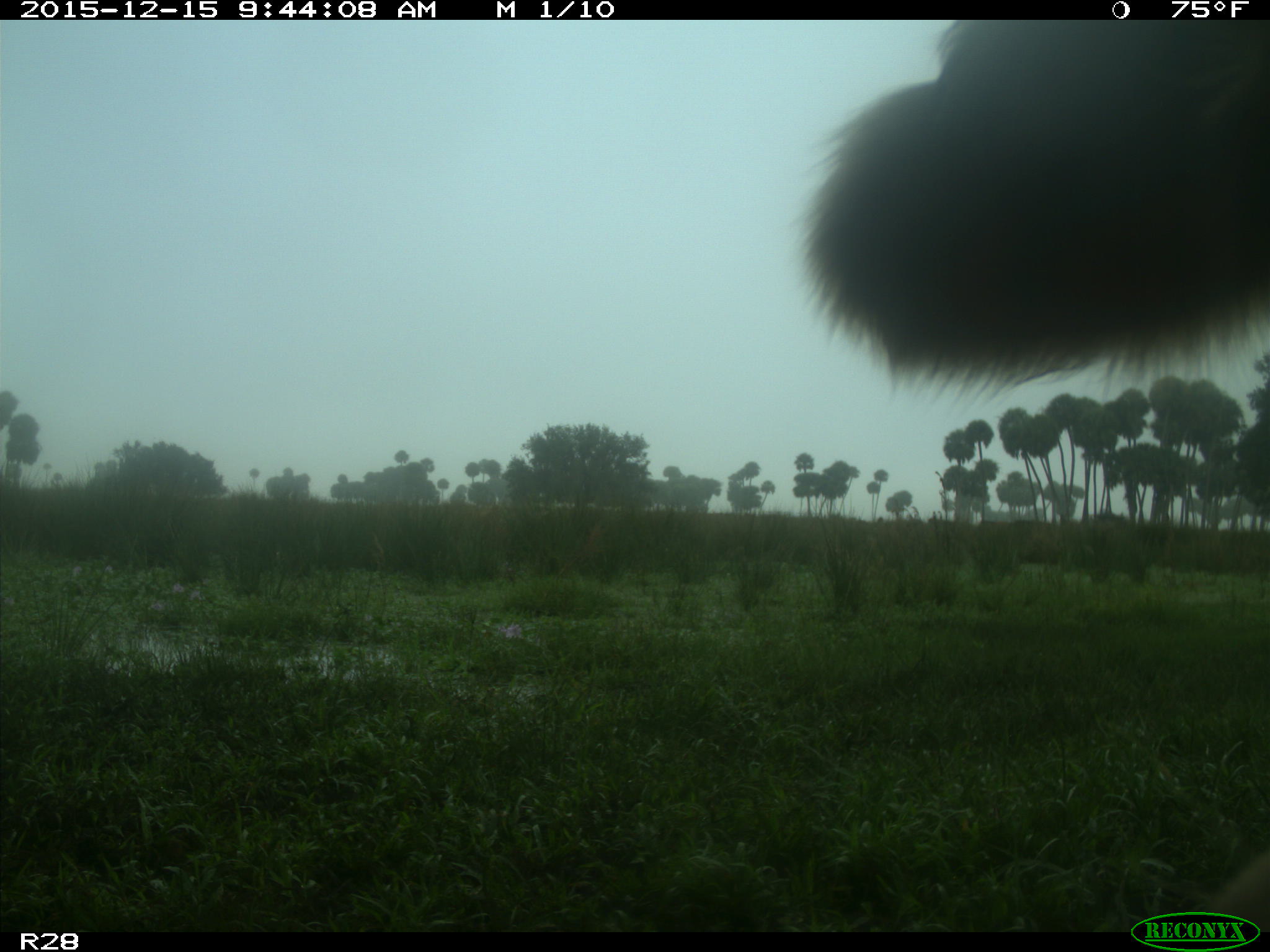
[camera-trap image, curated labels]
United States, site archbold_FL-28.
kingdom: Animalia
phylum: Chordata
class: Mammalia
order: Artiodactyla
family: Bovidae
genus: Bos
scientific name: Bos taurus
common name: domestic cow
Bos taurus (domestic cow).